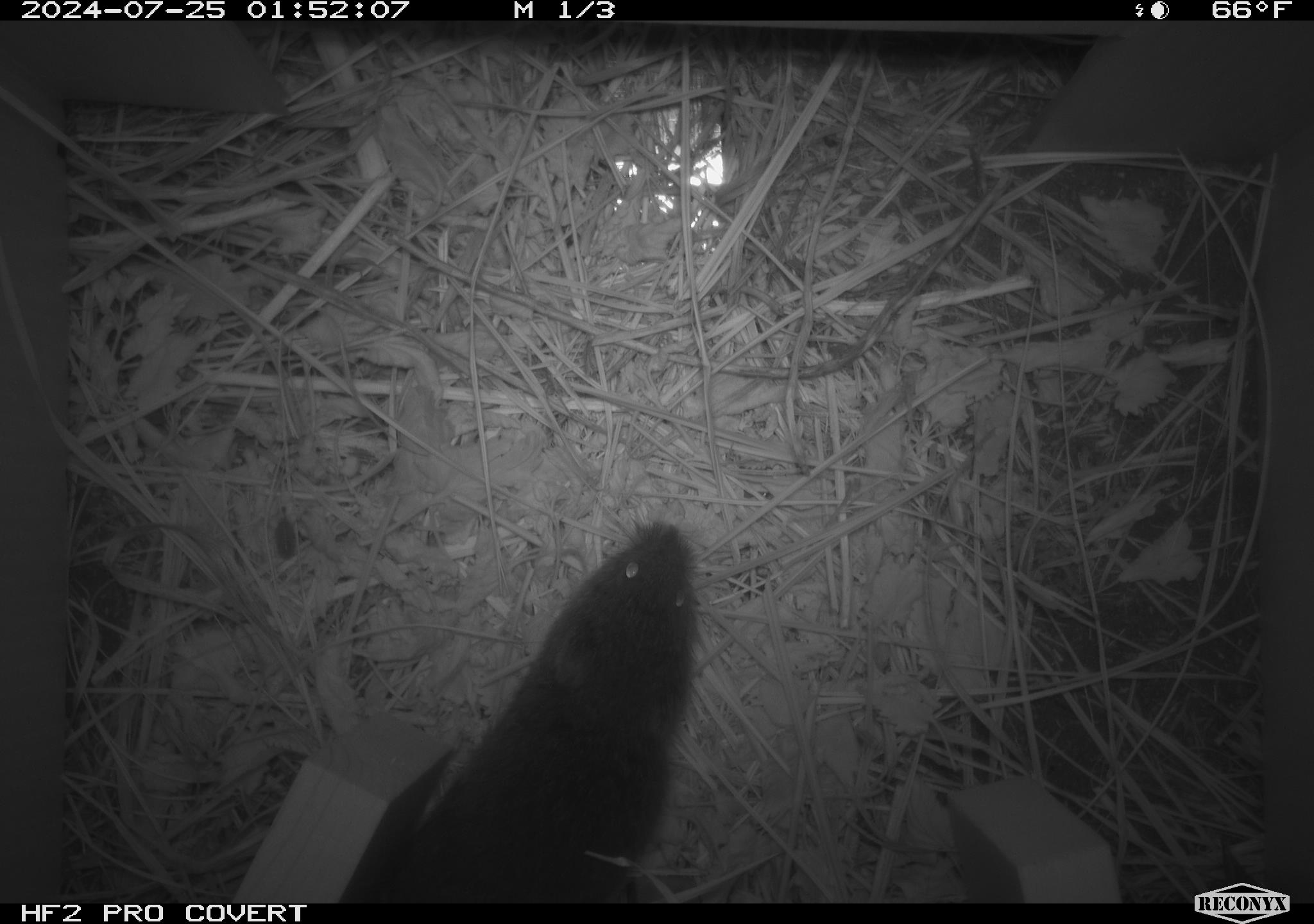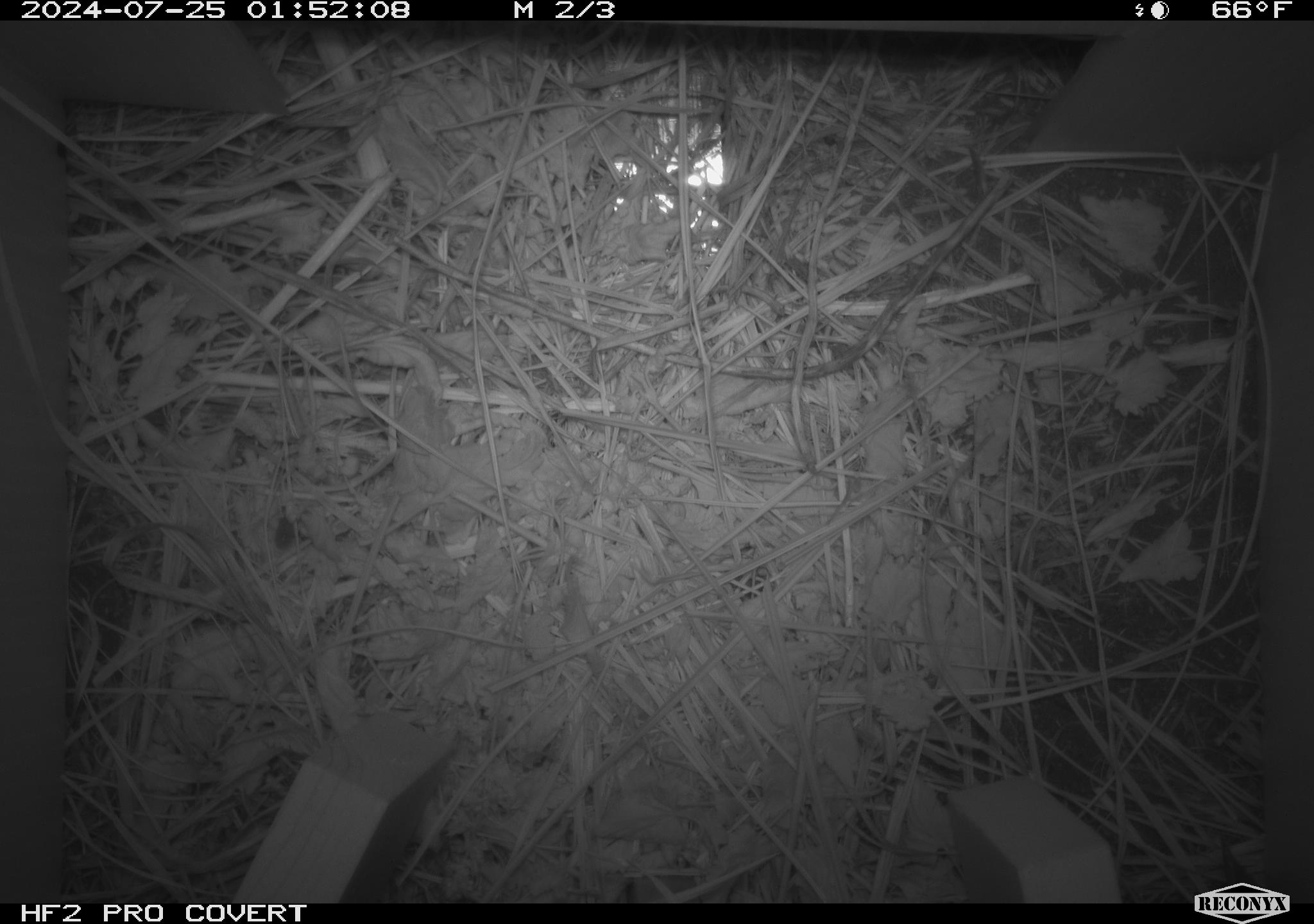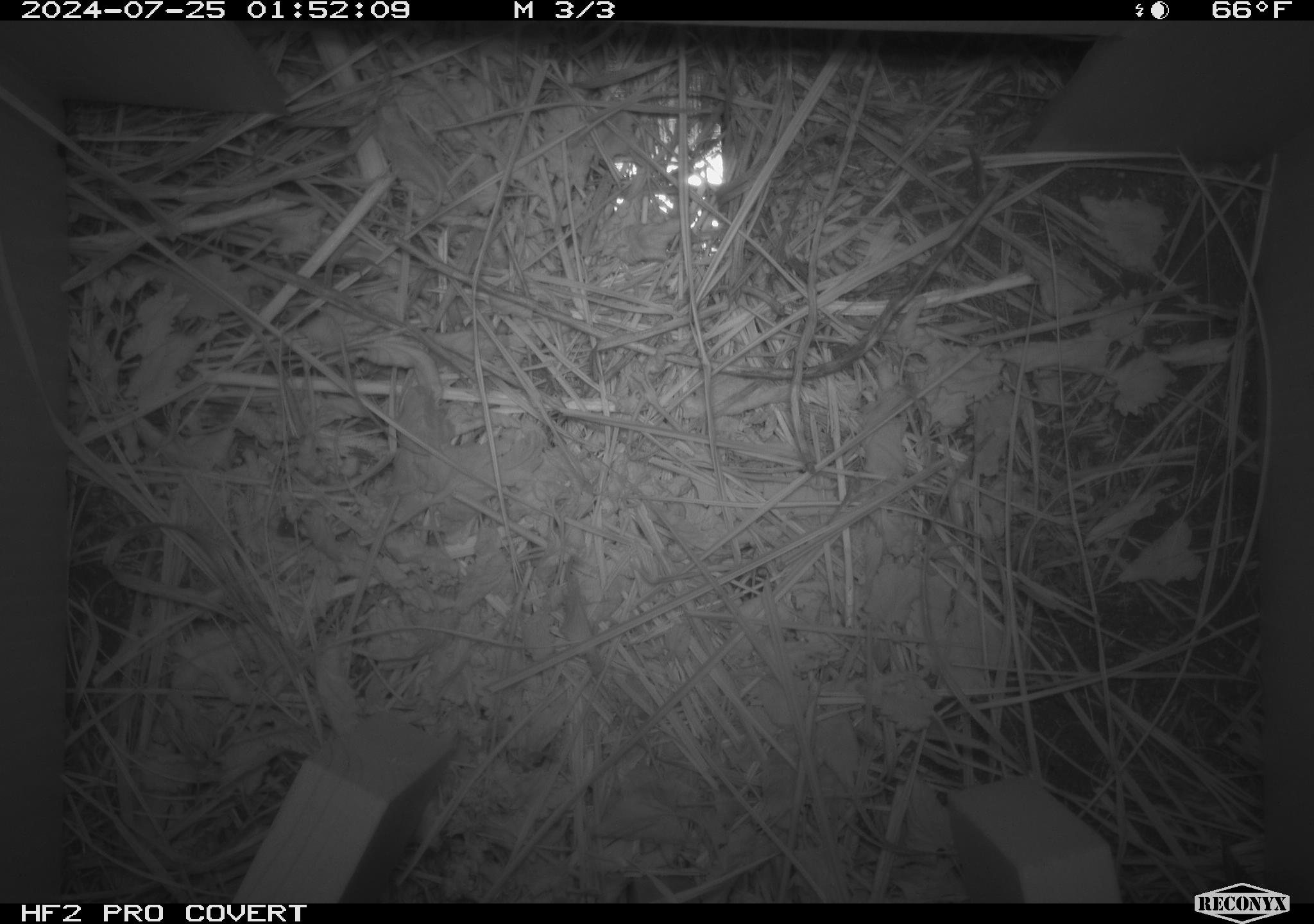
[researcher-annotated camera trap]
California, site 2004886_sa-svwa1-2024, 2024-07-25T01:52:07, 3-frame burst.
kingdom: Animalia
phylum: Chordata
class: Mammalia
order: Rodentia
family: Cricetidae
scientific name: Arvicolinae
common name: voles, lemmings, and muskrats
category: arvicolinae subfamily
Arvicolinae subfamily (voles, lemmings, and muskrats) (Arvicolinae).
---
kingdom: Animalia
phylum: Arthropoda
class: Malacostraca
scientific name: Malacostraca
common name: amphipods, crabs, isopods, krill, lobsters and shrimps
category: malacostracan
Malacostracan (amphipods, crabs, isopods, krill, lobsters and shrimps) (Malacostraca).